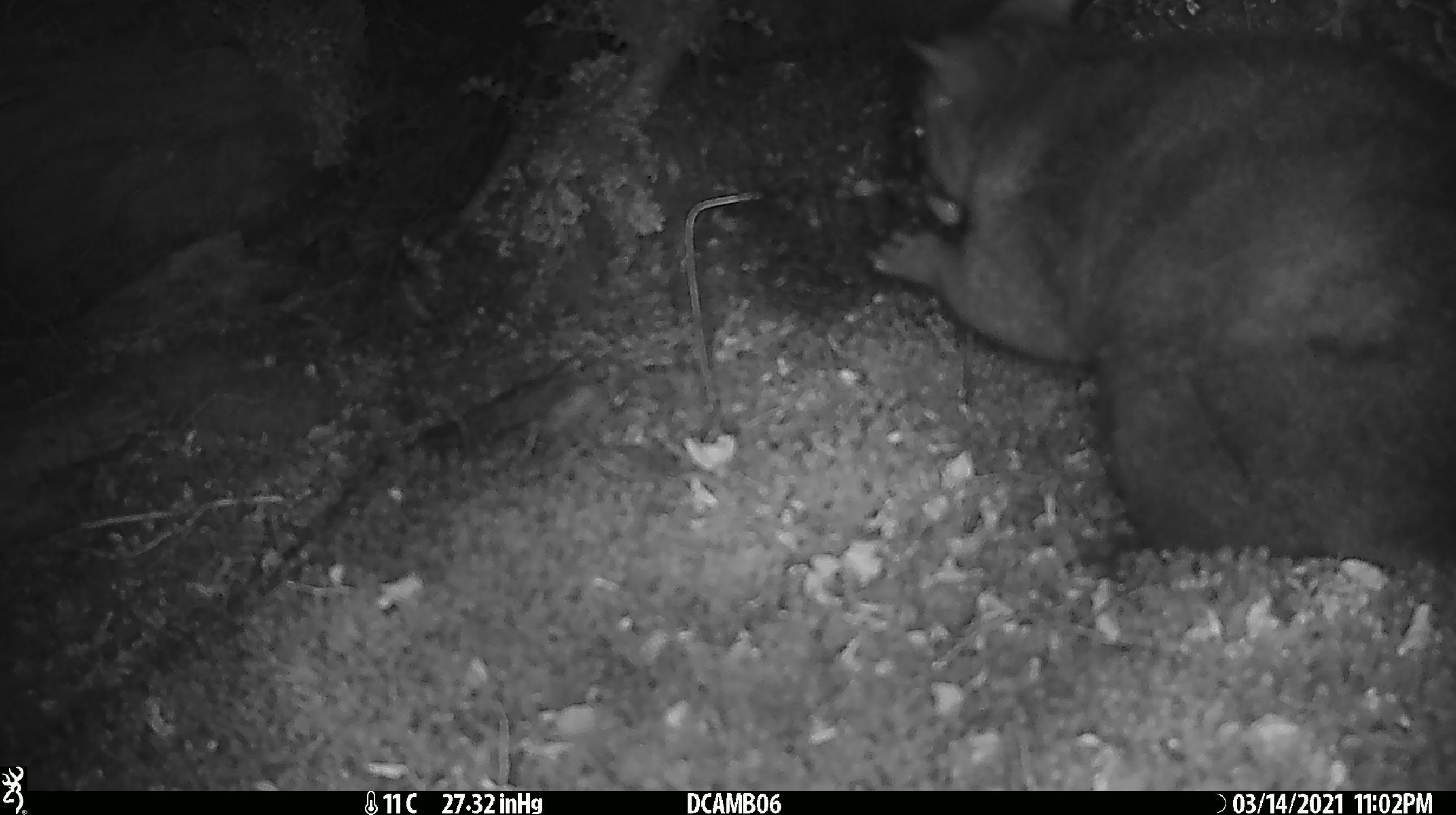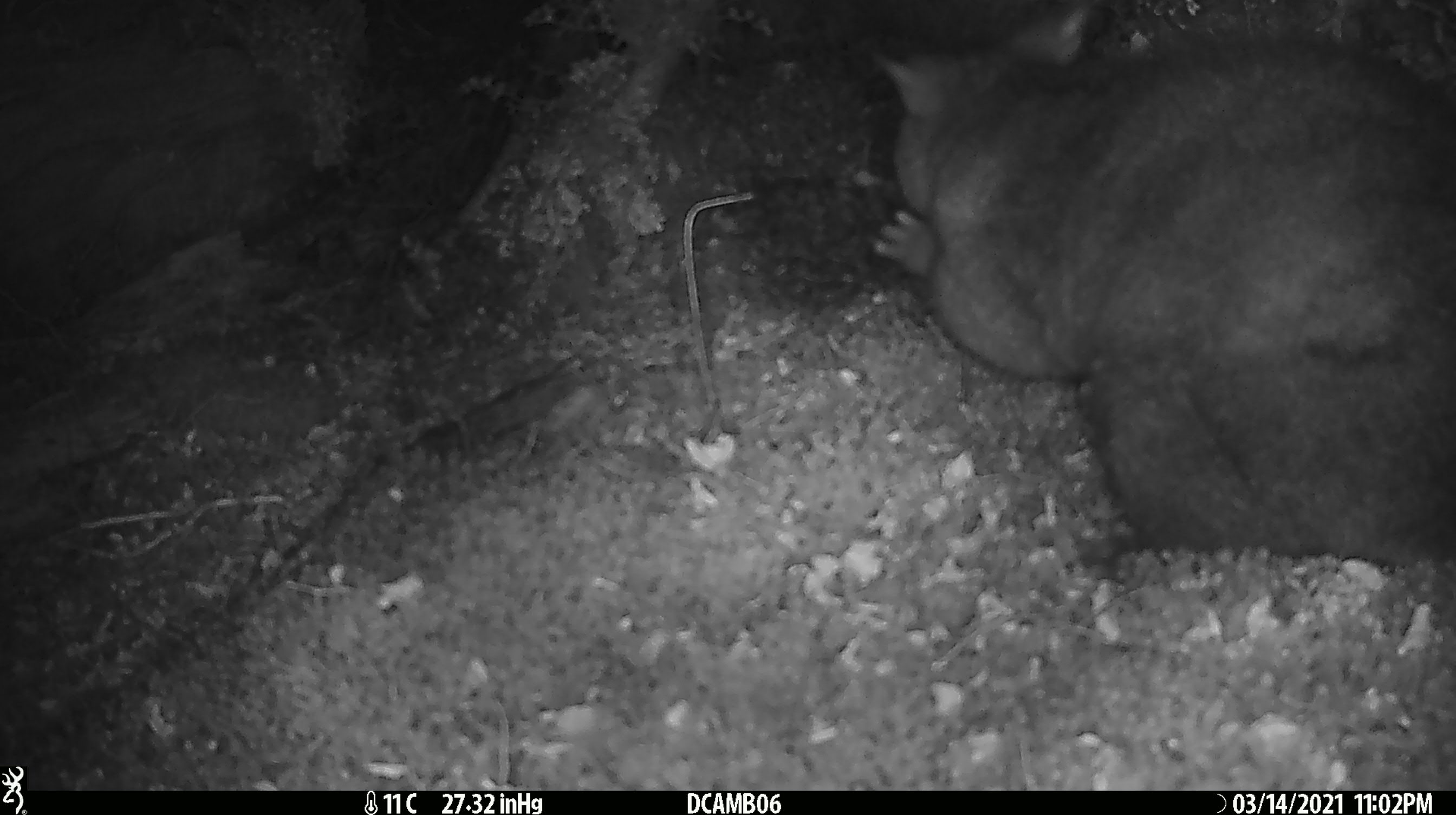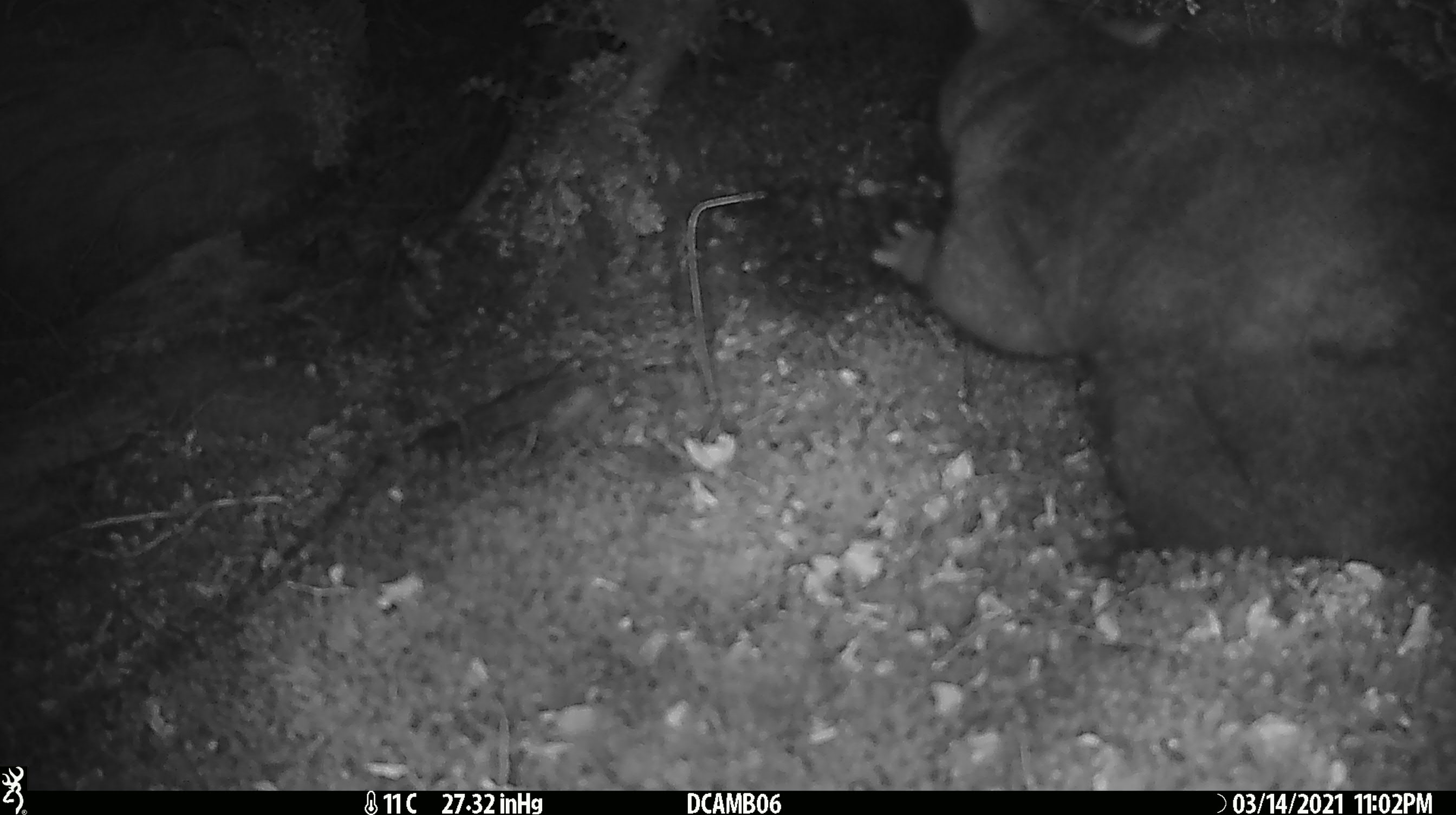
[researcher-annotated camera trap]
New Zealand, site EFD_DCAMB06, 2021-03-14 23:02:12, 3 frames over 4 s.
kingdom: Animalia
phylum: Chordata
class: Mammalia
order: Diprotodontia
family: Phalangeridae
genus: Trichosurus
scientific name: Trichosurus vulpecula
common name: common brushtail possum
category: possum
Possum (common brushtail possum) (Trichosurus vulpecula).